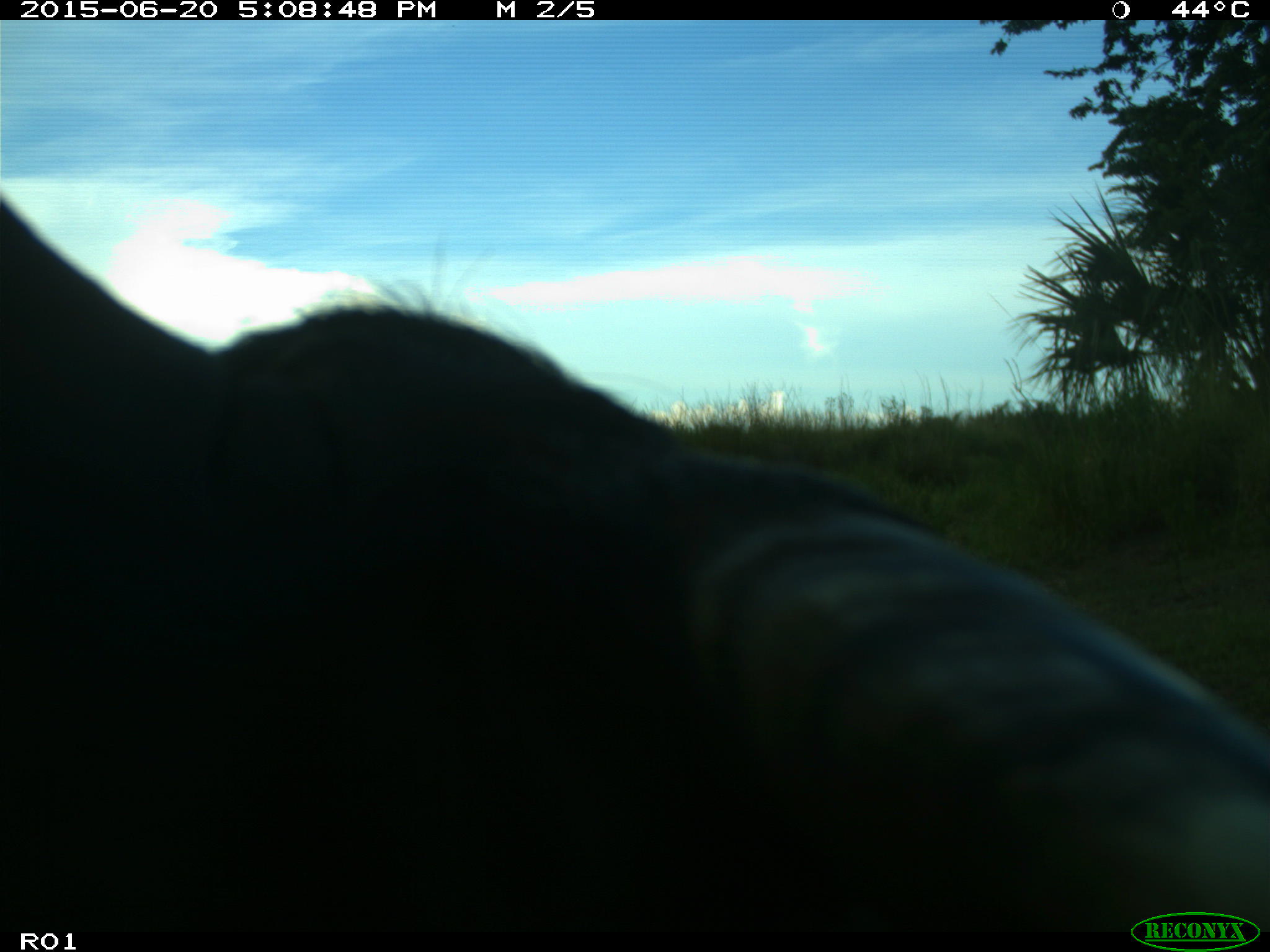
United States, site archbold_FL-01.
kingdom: Animalia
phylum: Chordata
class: Mammalia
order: Artiodactyla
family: Bovidae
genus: Bos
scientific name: Bos taurus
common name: domestic cow